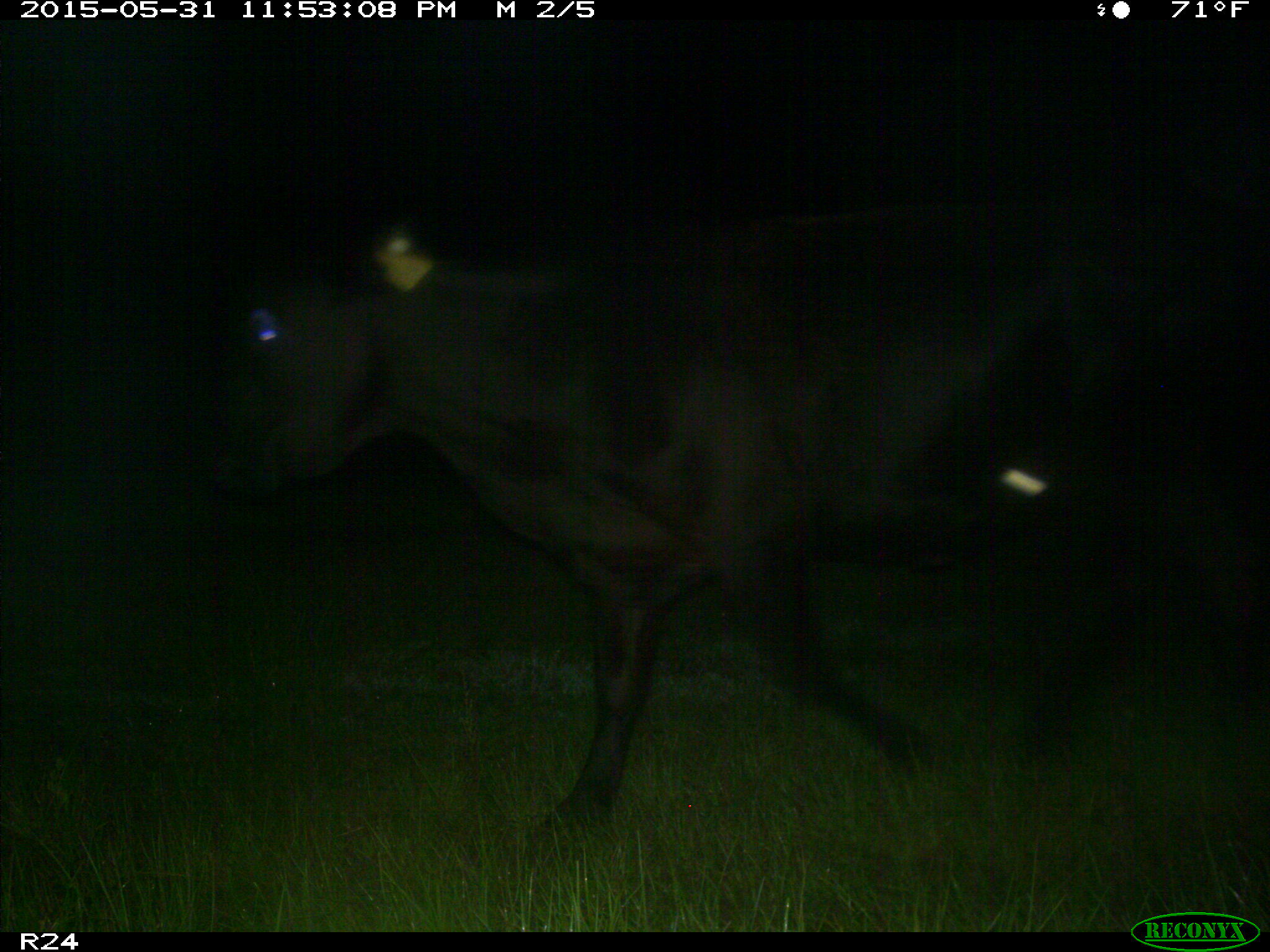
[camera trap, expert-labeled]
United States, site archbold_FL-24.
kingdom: Animalia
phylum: Chordata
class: Mammalia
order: Artiodactyla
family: Bovidae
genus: Bos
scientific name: Bos taurus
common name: domestic cow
Bos taurus (domestic cow).